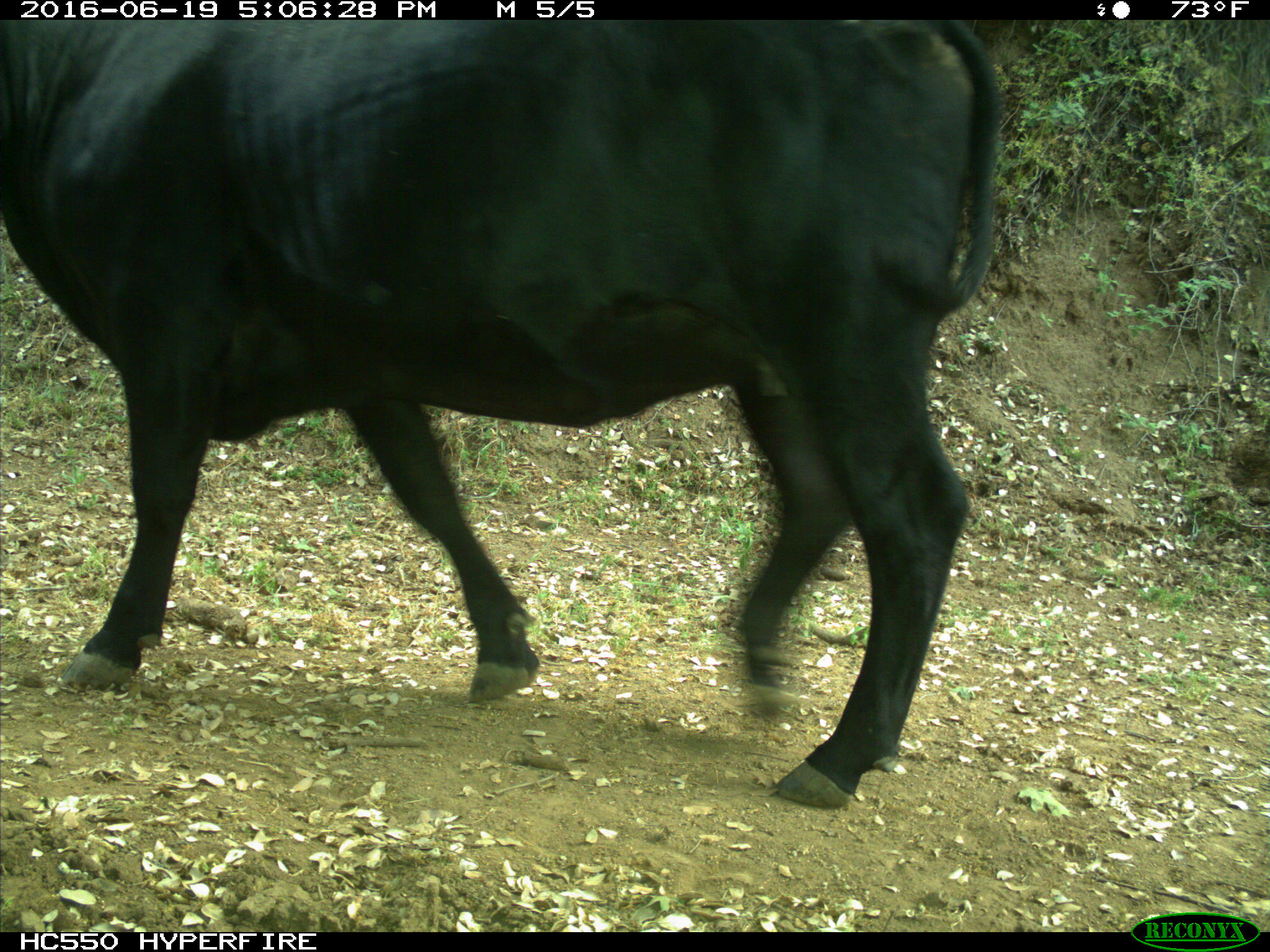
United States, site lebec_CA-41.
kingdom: Animalia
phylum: Chordata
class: Mammalia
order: Artiodactyla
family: Bovidae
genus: Bos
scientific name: Bos taurus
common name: domestic cow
Bos taurus (domestic cow).